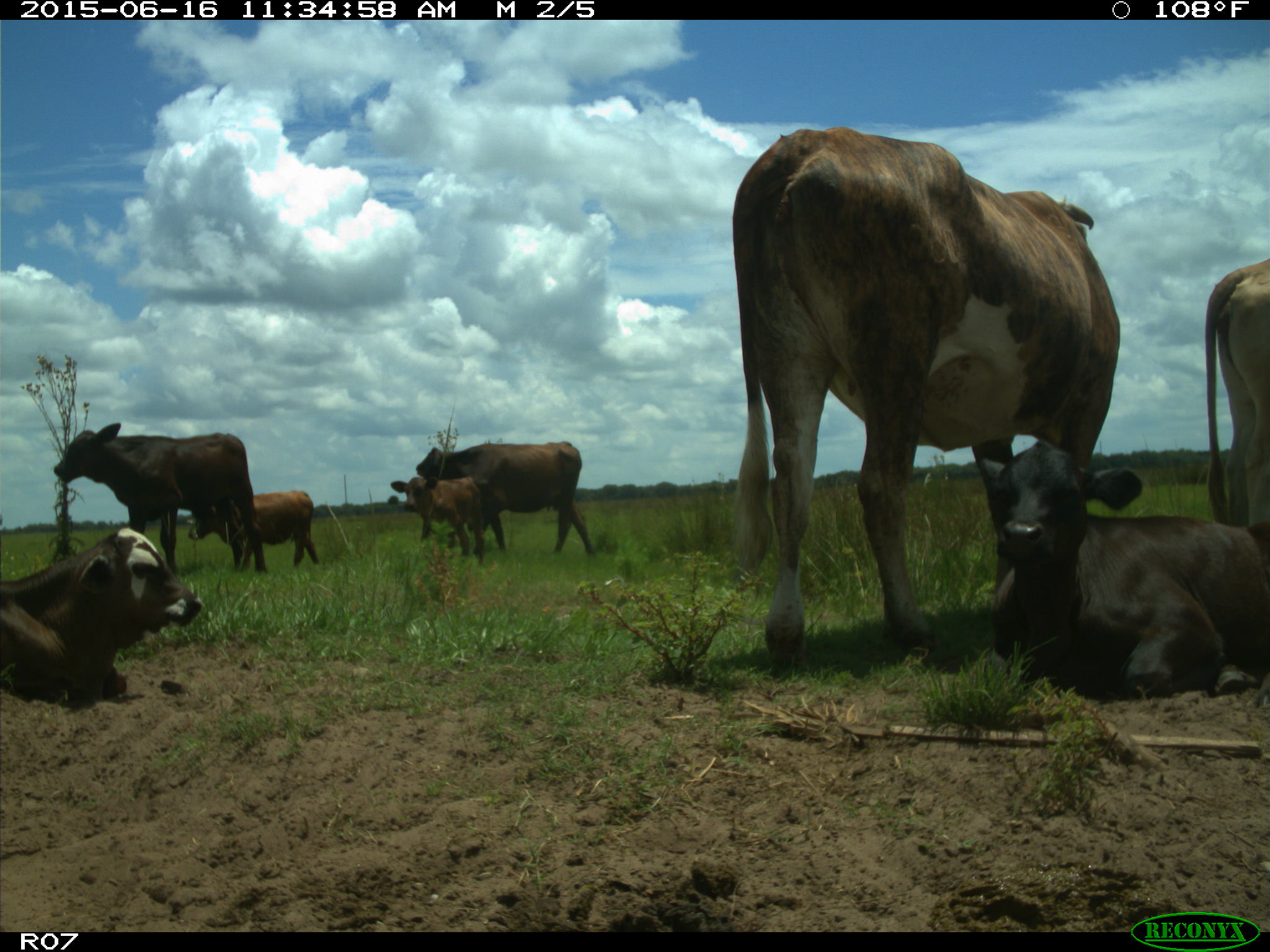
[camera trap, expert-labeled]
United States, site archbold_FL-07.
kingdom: Animalia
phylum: Chordata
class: Mammalia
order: Artiodactyla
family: Bovidae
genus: Bos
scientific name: Bos taurus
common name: domestic cow